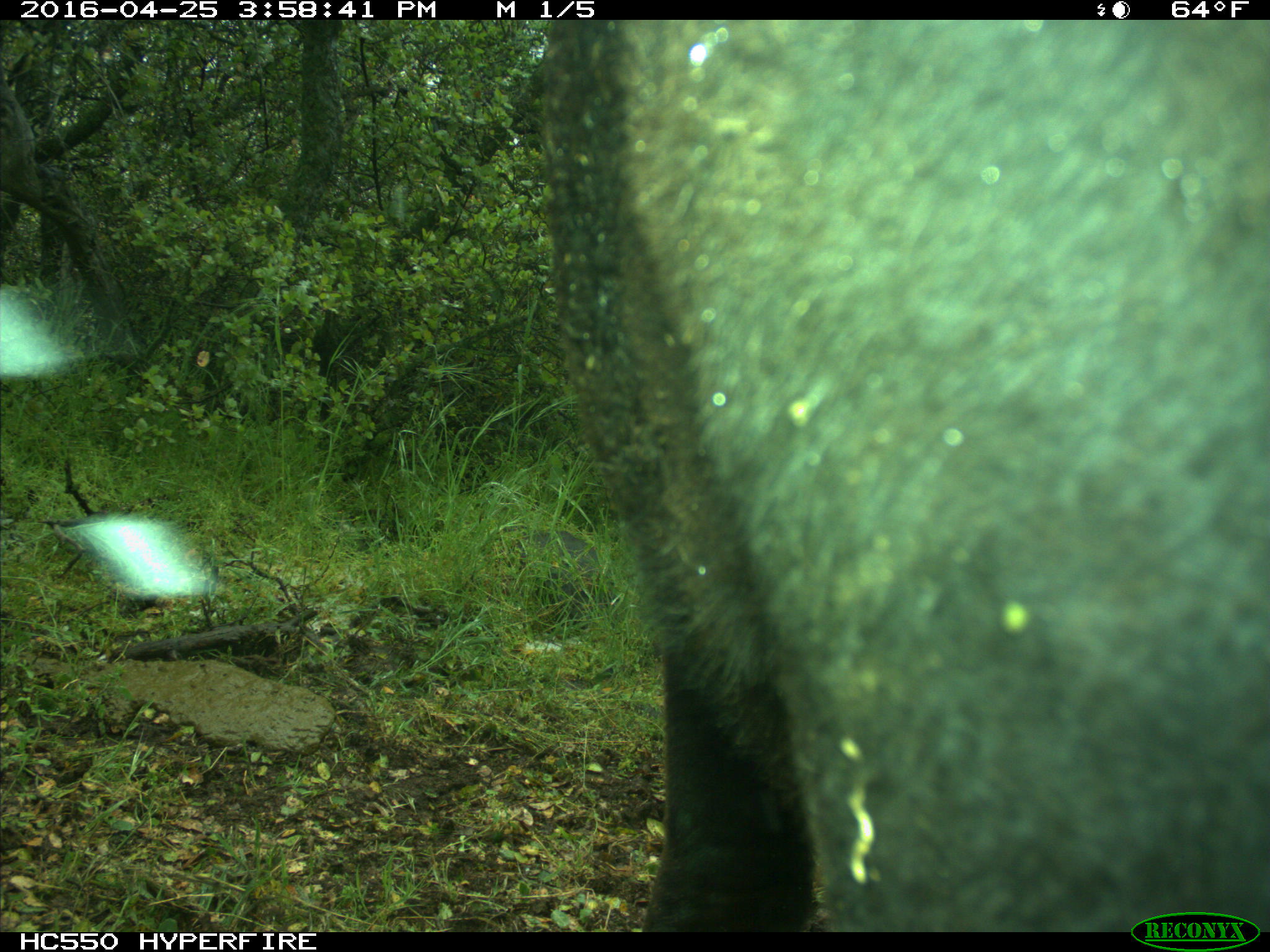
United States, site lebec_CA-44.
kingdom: Animalia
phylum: Chordata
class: Mammalia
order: Artiodactyla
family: Bovidae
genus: Bos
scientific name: Bos taurus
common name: domestic cow